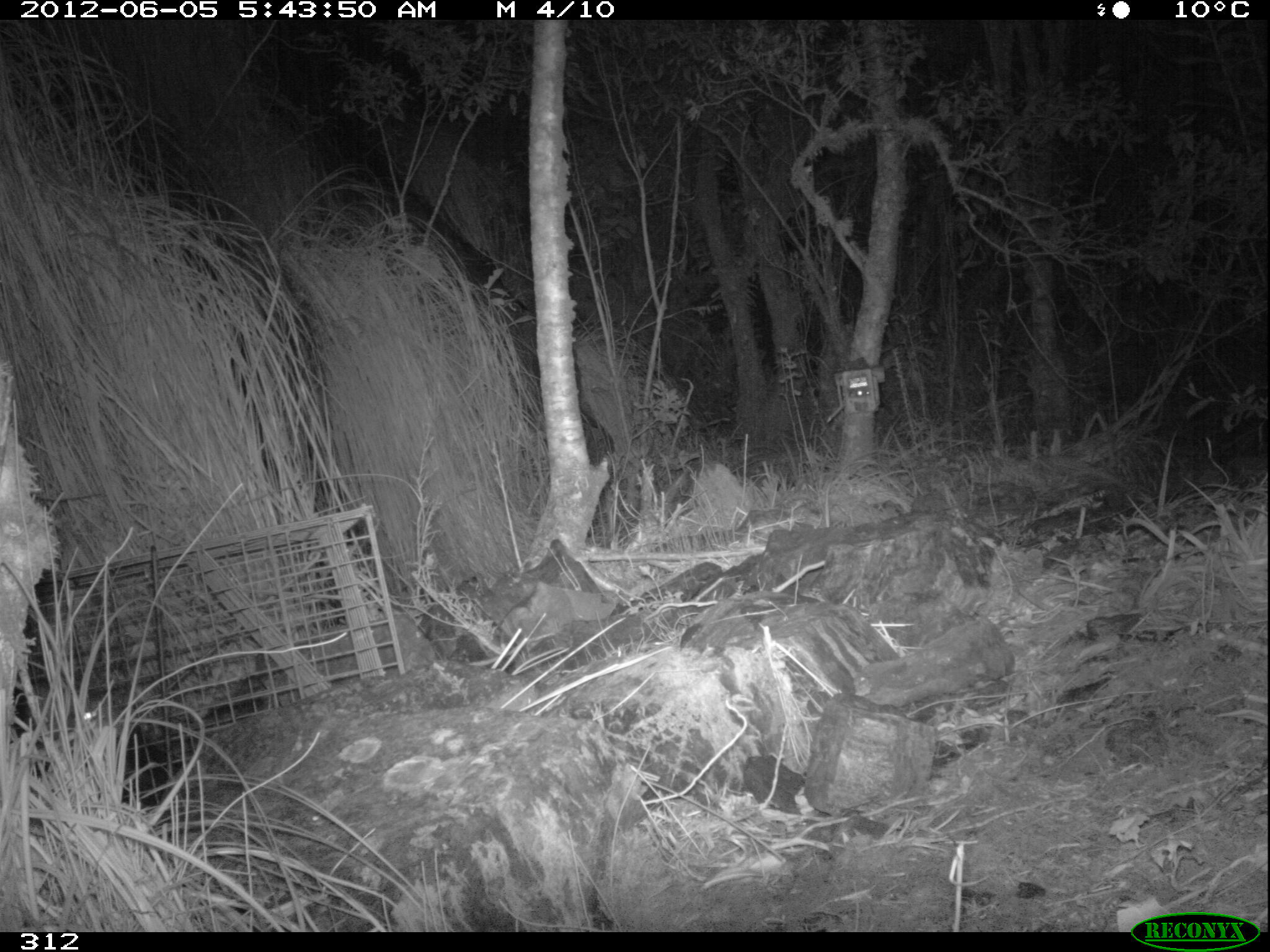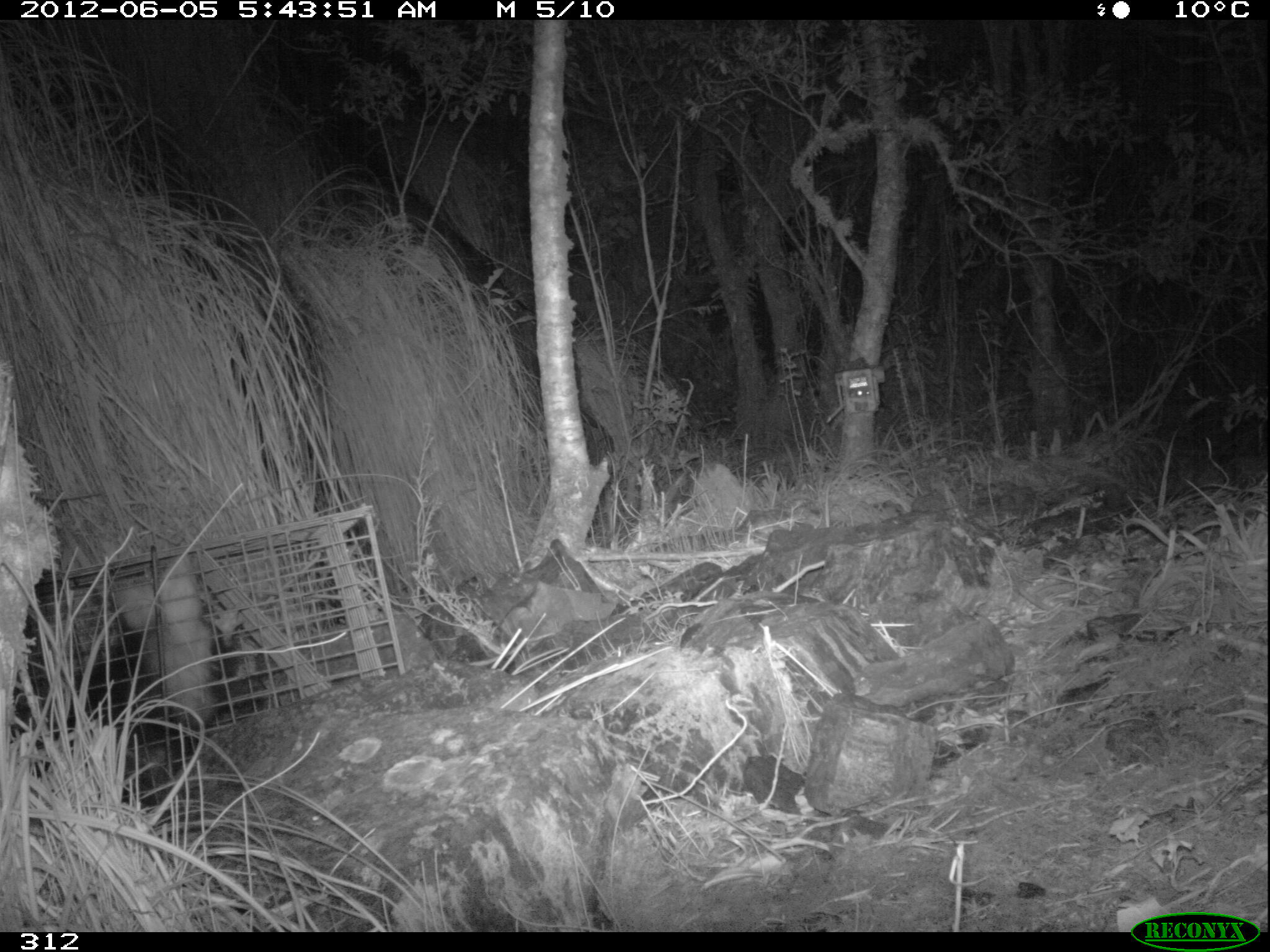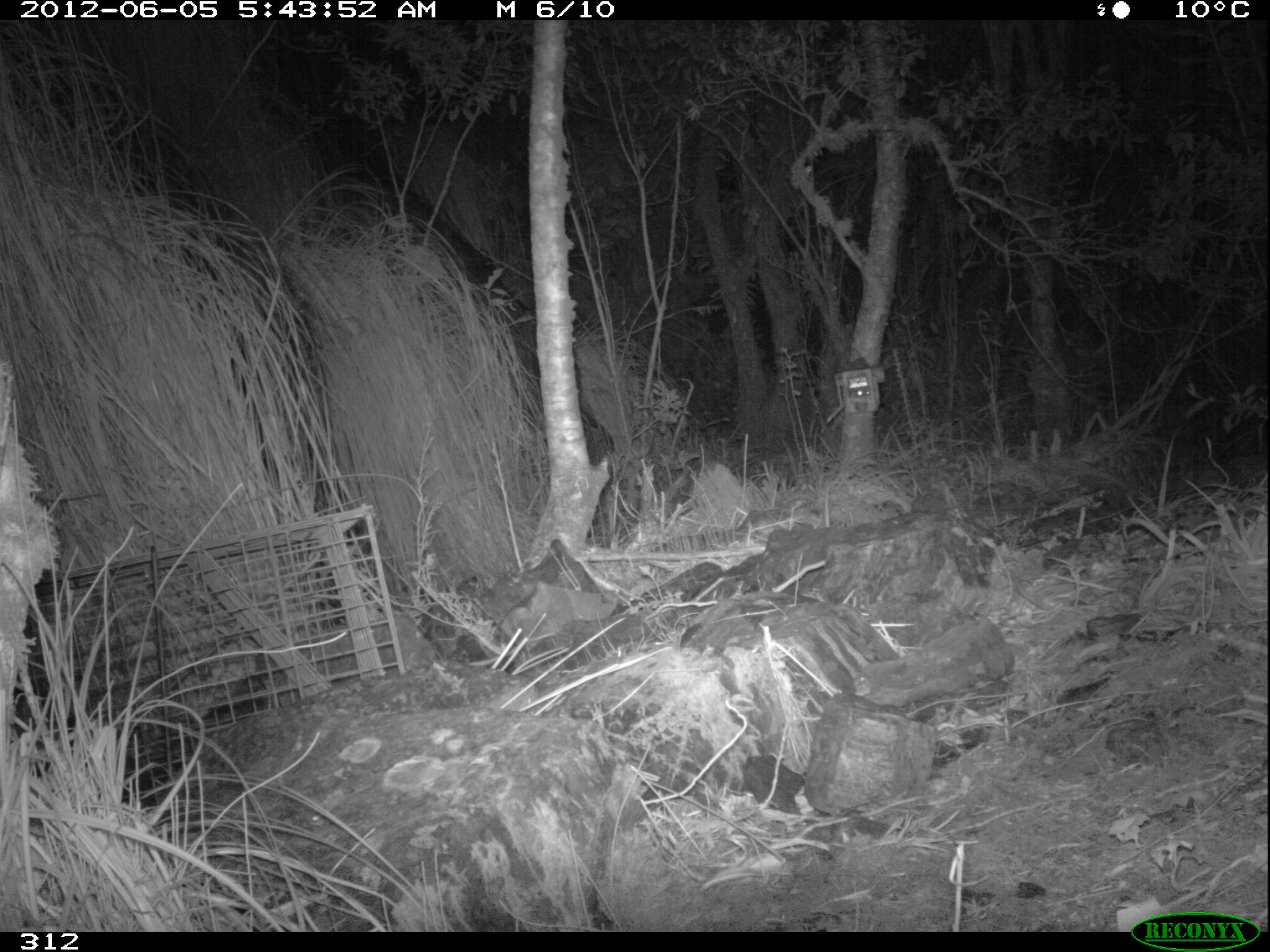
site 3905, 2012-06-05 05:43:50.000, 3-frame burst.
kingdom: Animalia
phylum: Chordata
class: Mammalia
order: Didelphimorphia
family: Didelphidae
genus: Didelphis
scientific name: Didelphis pernigra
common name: andean white-eared opossum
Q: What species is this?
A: Didelphis pernigra (andean white-eared opossum).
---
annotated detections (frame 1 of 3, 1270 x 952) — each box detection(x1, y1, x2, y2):
didelphis pernigra: detection(20, 694, 185, 827)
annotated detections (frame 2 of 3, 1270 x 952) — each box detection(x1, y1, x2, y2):
didelphis pernigra: detection(112, 550, 245, 727)